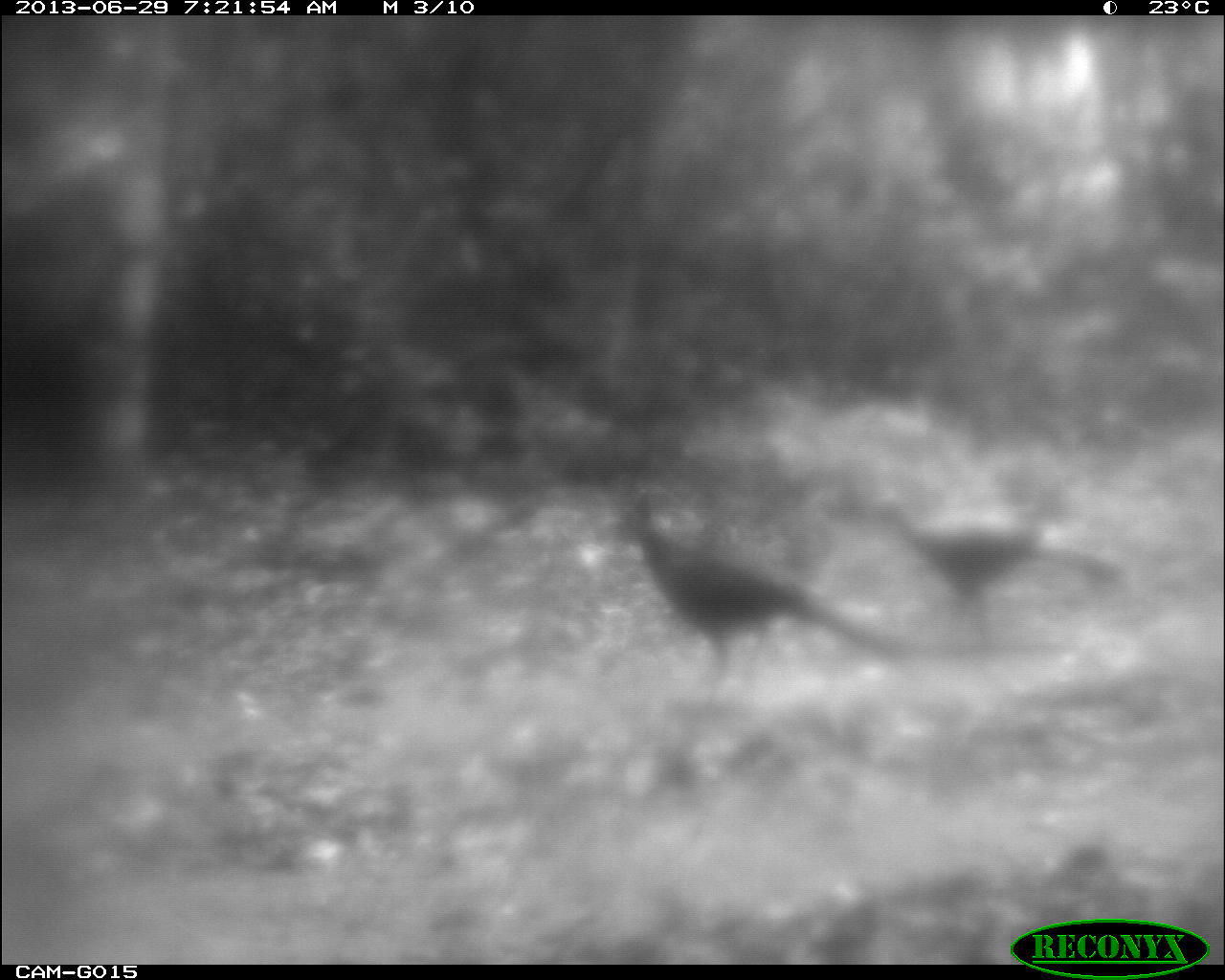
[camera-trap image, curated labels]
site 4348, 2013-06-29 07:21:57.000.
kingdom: Animalia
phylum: Chordata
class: Aves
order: Galliformes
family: Cracidae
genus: Crax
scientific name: Crax rubra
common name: great curassow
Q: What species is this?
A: Crax rubra (great curassow).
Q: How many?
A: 3.